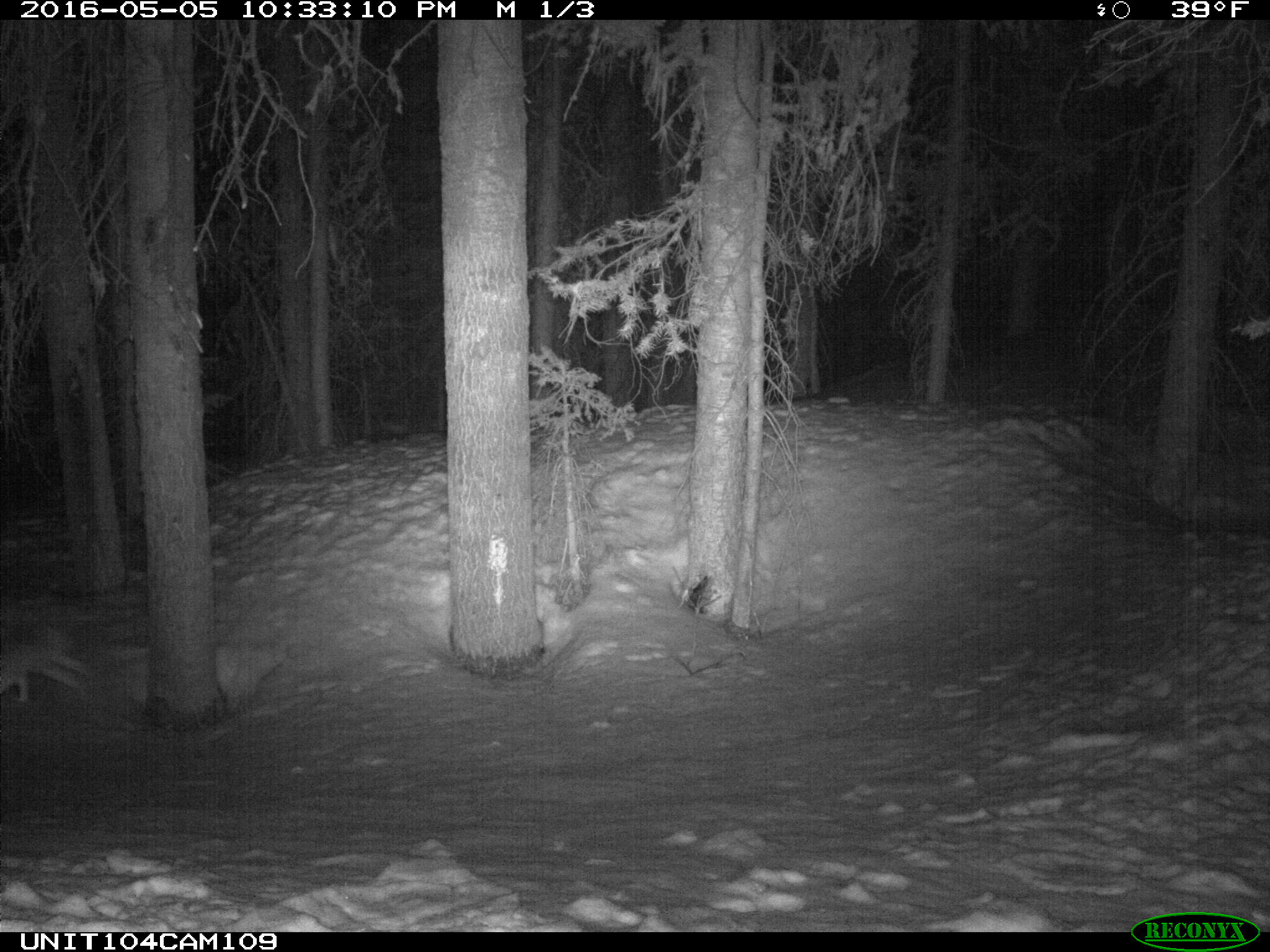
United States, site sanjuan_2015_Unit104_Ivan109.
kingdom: Animalia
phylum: Chordata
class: Mammalia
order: Lagomorpha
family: Leporidae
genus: Lepus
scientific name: Lepus americanus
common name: snowshoe hare